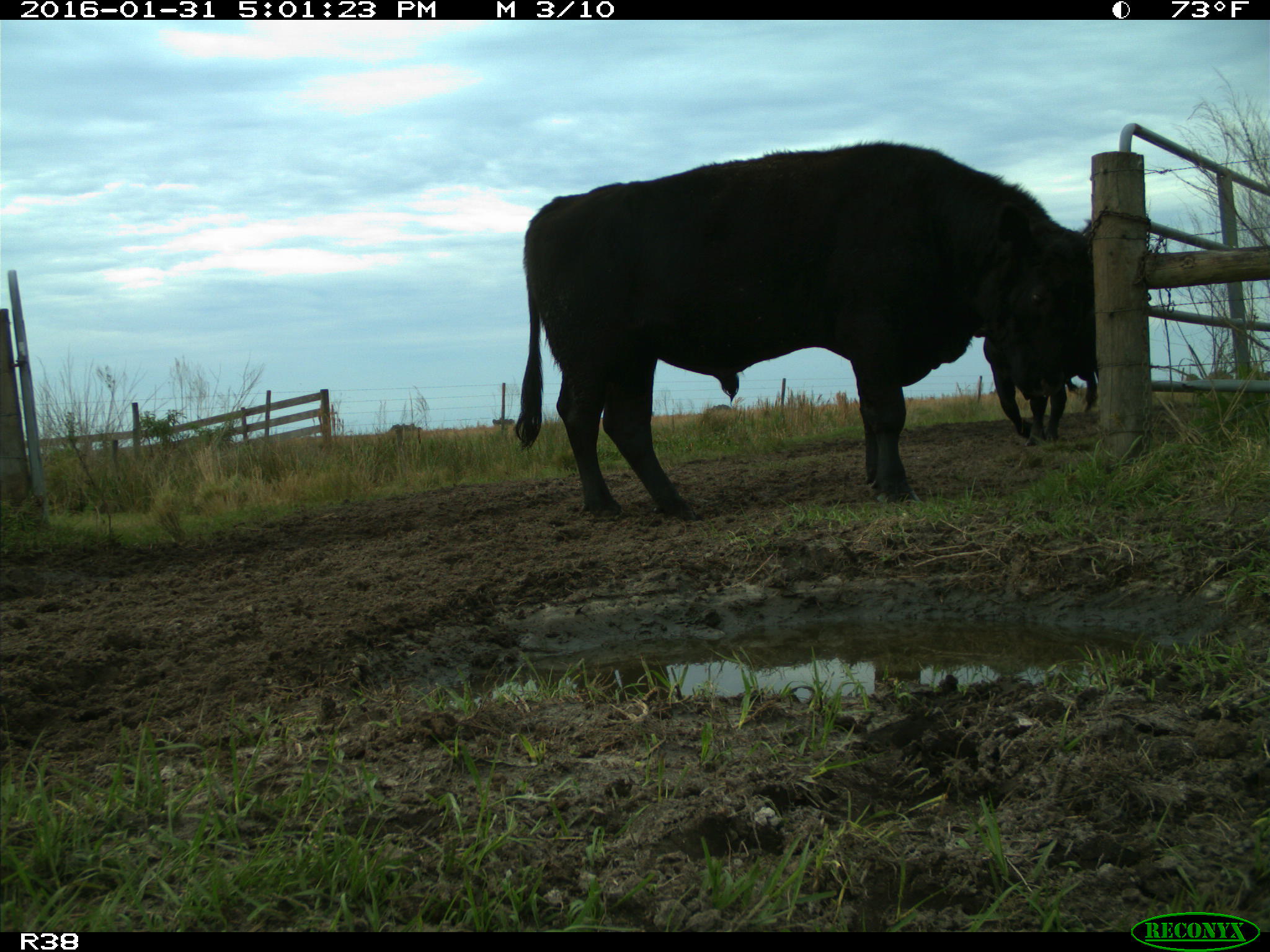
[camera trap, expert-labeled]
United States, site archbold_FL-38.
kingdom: Animalia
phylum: Chordata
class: Mammalia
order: Artiodactyla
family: Bovidae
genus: Bos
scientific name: Bos taurus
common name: domestic cow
Bos taurus (domestic cow).